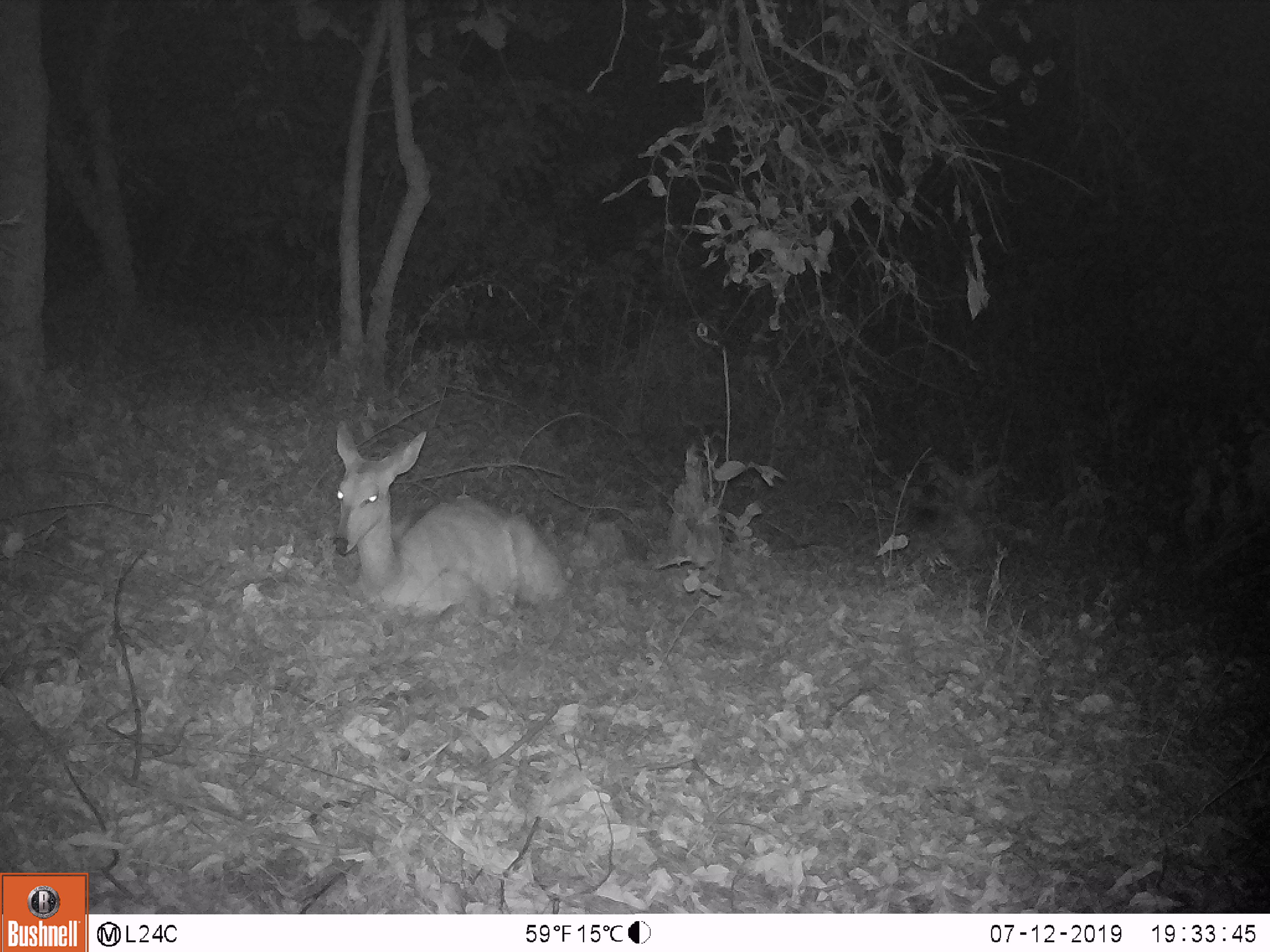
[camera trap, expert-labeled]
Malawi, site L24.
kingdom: Animalia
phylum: Chordata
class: Mammalia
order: Artiodactyla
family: Bovidae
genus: Tragelaphus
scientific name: Tragelaphus sylvaticus sylvaticus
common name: cape bushbuck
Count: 1.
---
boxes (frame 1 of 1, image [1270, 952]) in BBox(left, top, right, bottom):
cape bushbuck: BBox(319, 421, 575, 622)